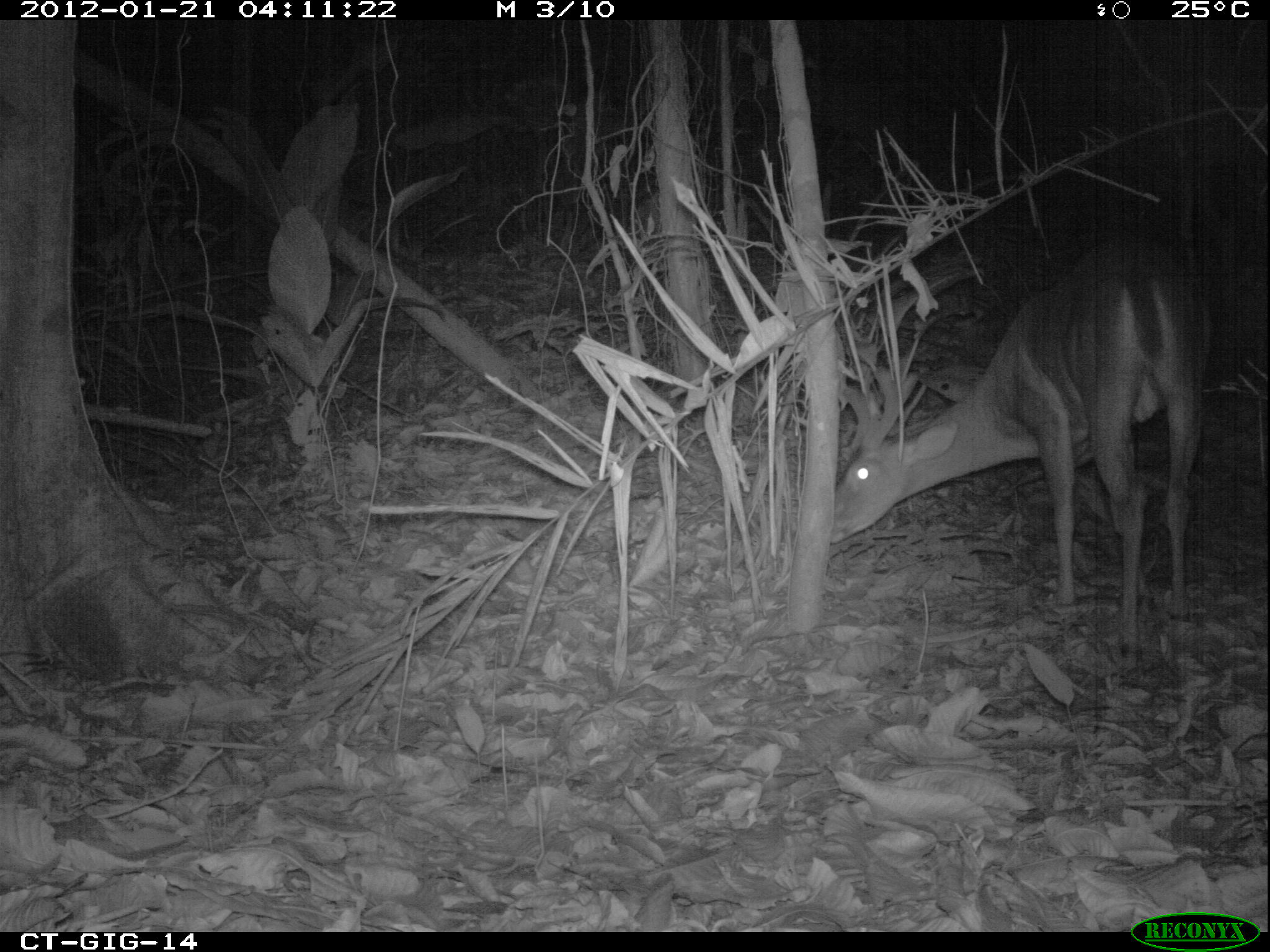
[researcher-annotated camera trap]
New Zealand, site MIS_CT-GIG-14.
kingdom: Animalia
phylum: Chordata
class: Mammalia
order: Artiodactyla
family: Cervidae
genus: Odocoileus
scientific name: Odocoileus virginianus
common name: white-tailed deer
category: white tailed deer